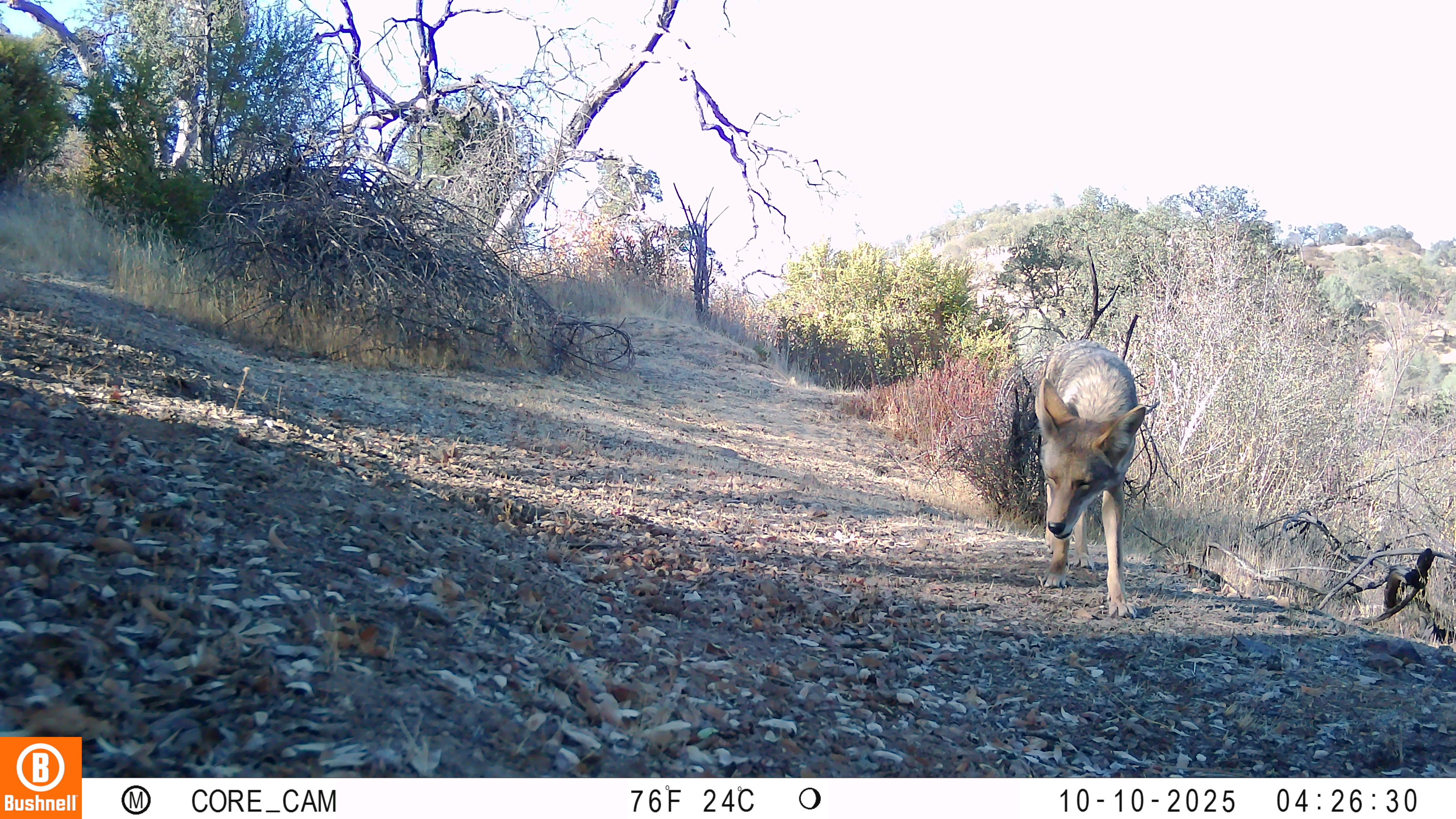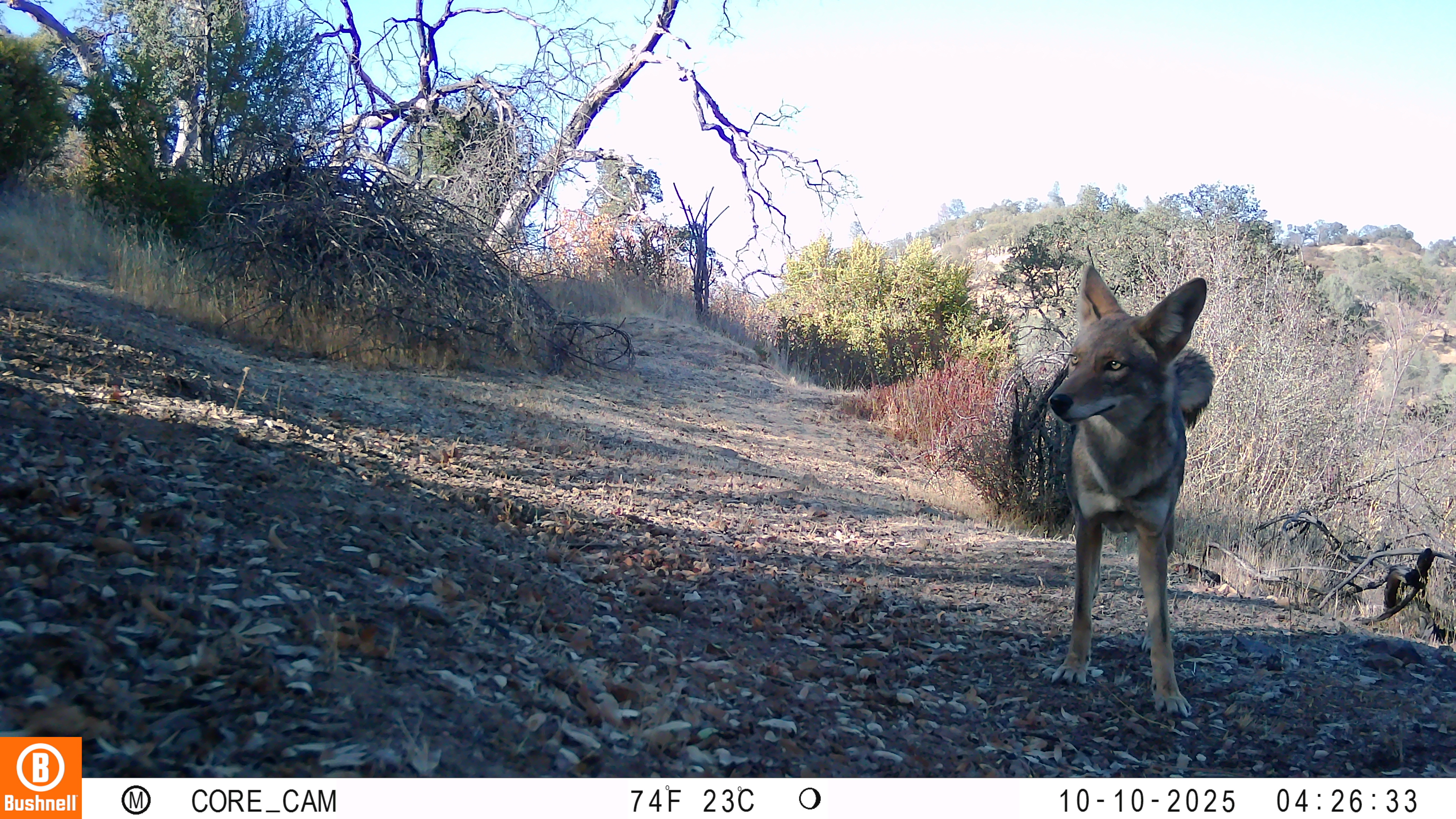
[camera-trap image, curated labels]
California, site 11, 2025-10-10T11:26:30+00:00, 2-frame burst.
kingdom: Animalia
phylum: Chordata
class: Mammalia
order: Carnivora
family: Canidae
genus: Canis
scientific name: Canis latrans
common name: coyote